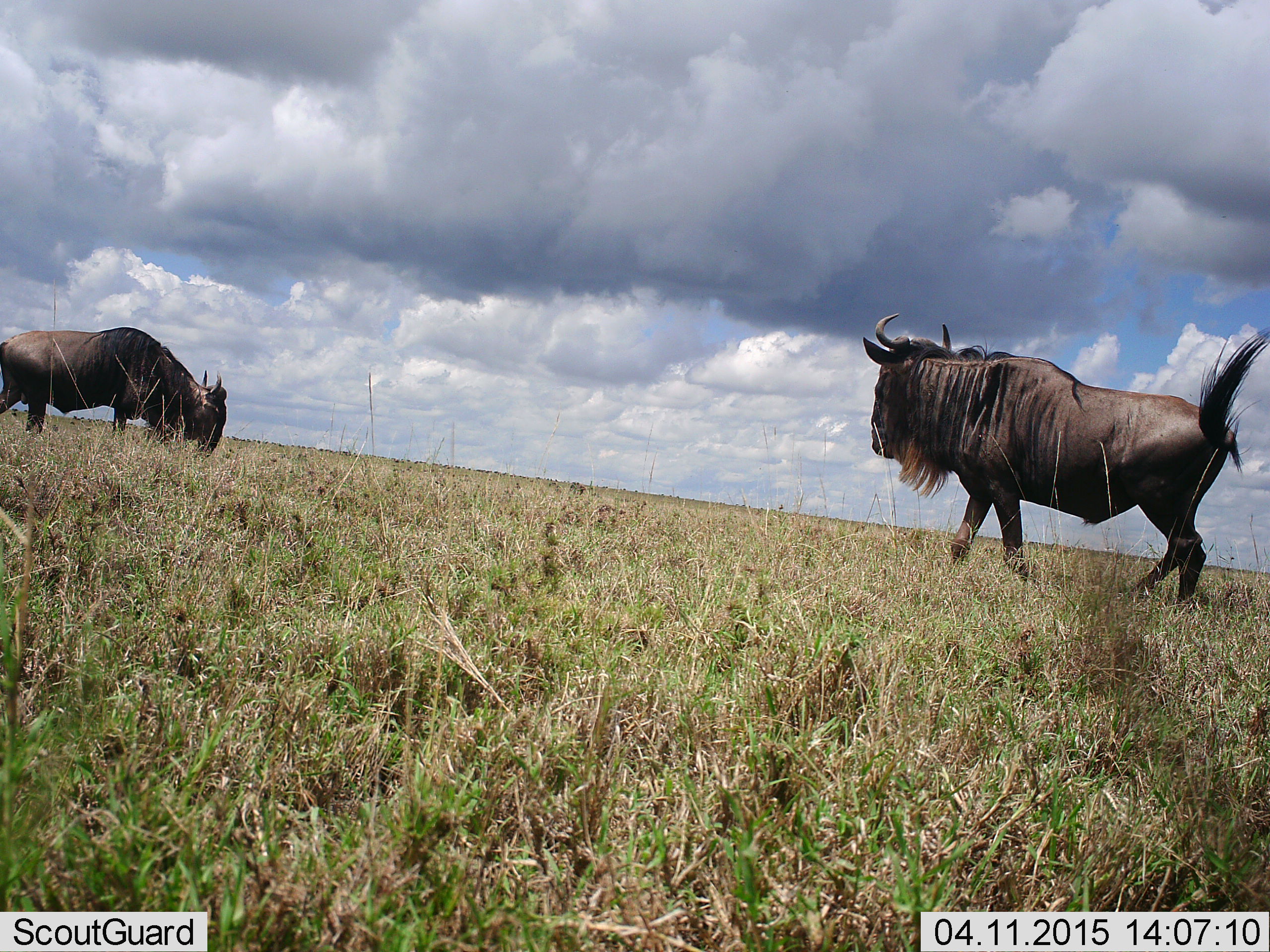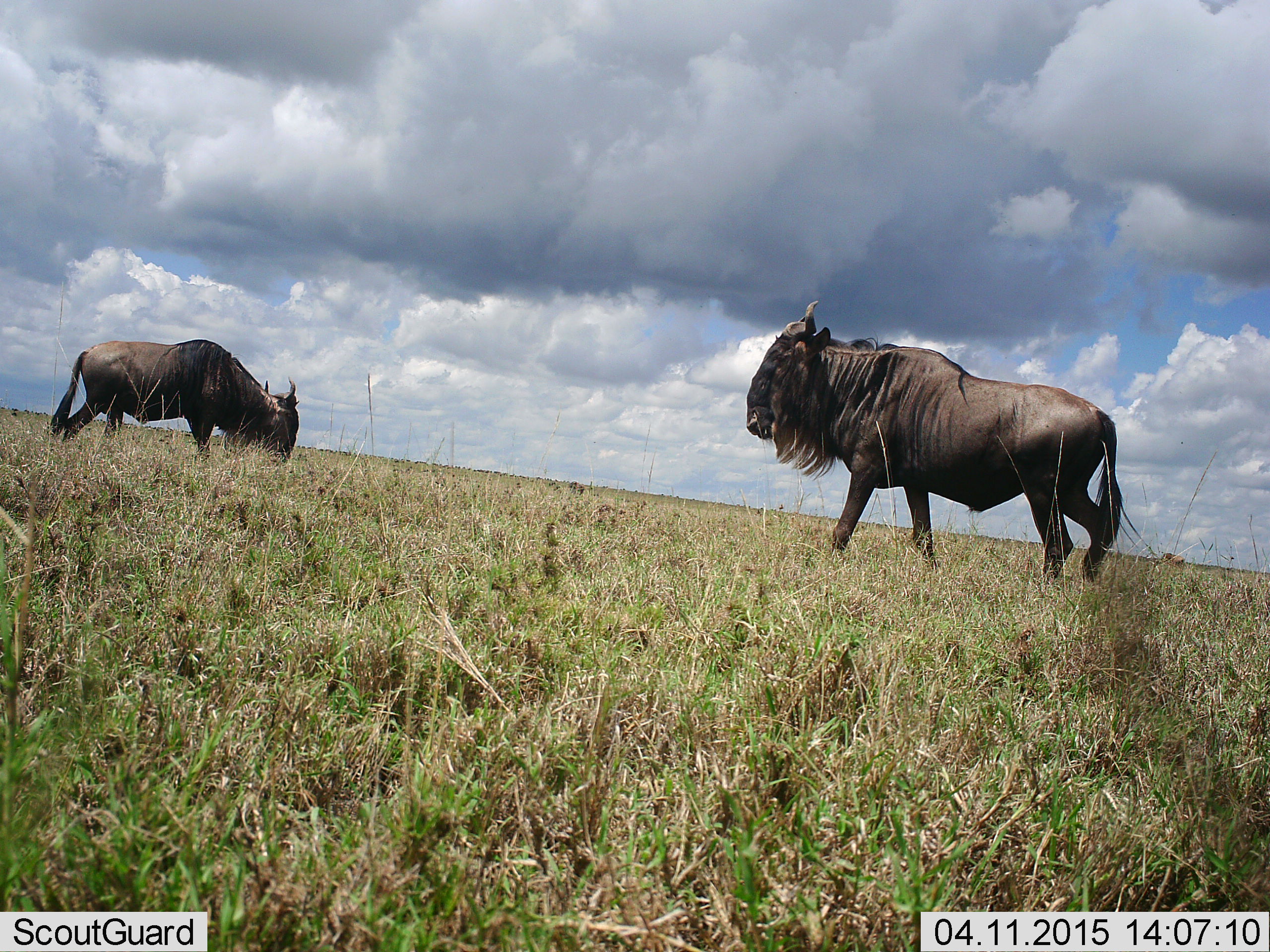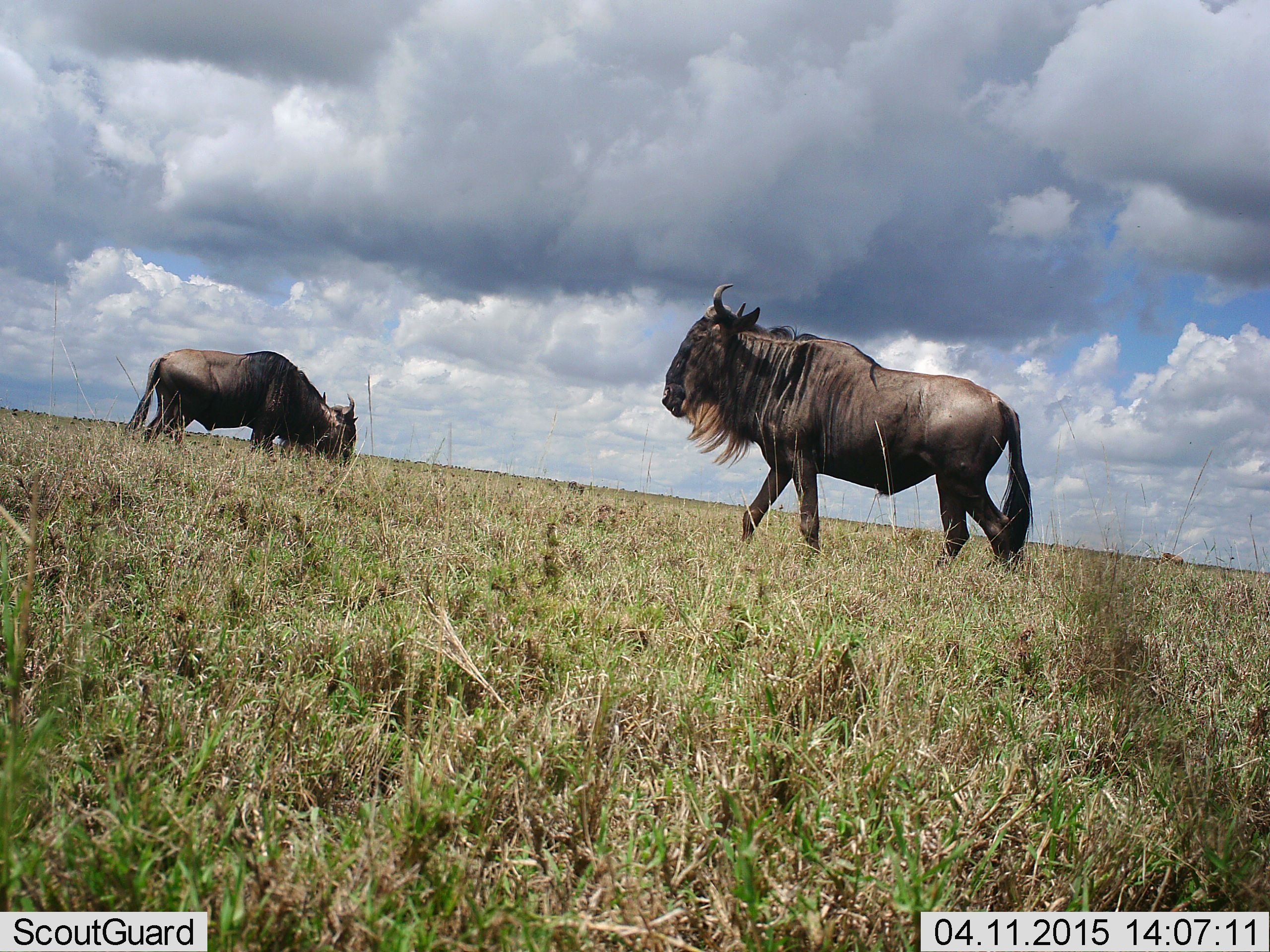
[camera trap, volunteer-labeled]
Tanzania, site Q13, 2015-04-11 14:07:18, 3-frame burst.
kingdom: Animalia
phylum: Chordata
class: Mammalia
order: Artiodactyla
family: Bovidae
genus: Connochaetes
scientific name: Connochaetes taurinus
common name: blue wildebeest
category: wildebeest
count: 2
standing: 30%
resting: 0%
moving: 80%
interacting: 0%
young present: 0%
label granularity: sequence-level